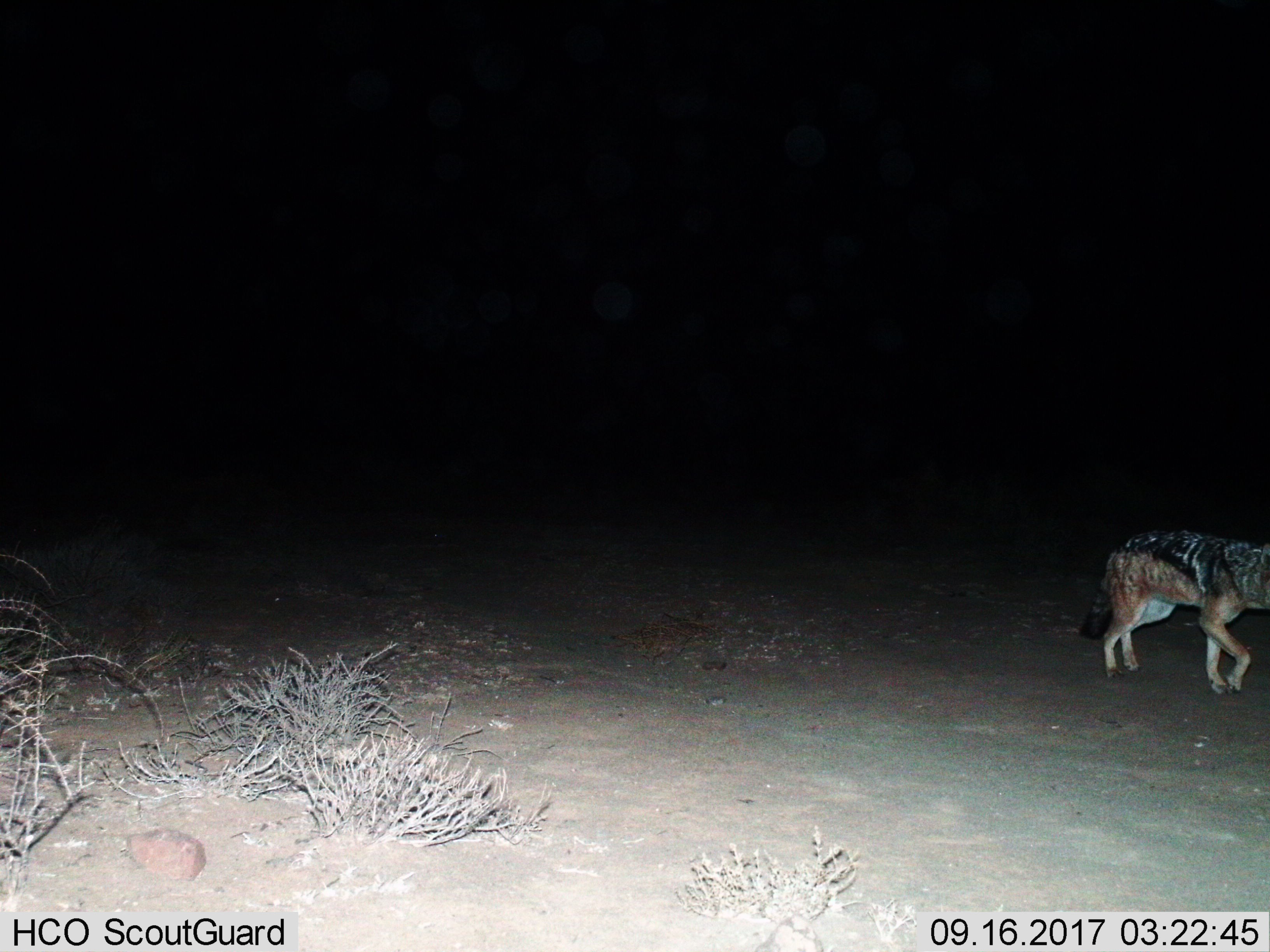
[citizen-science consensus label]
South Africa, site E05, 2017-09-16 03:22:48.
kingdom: Animalia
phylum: Chordata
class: Mammalia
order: Carnivora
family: Canidae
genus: Lupulella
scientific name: Lupulella mesomelas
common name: black-backed jackal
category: jackalblackbacked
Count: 1.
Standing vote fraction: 14%.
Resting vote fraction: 0%.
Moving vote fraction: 100%.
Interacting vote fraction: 0%.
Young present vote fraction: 0%.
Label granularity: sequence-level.